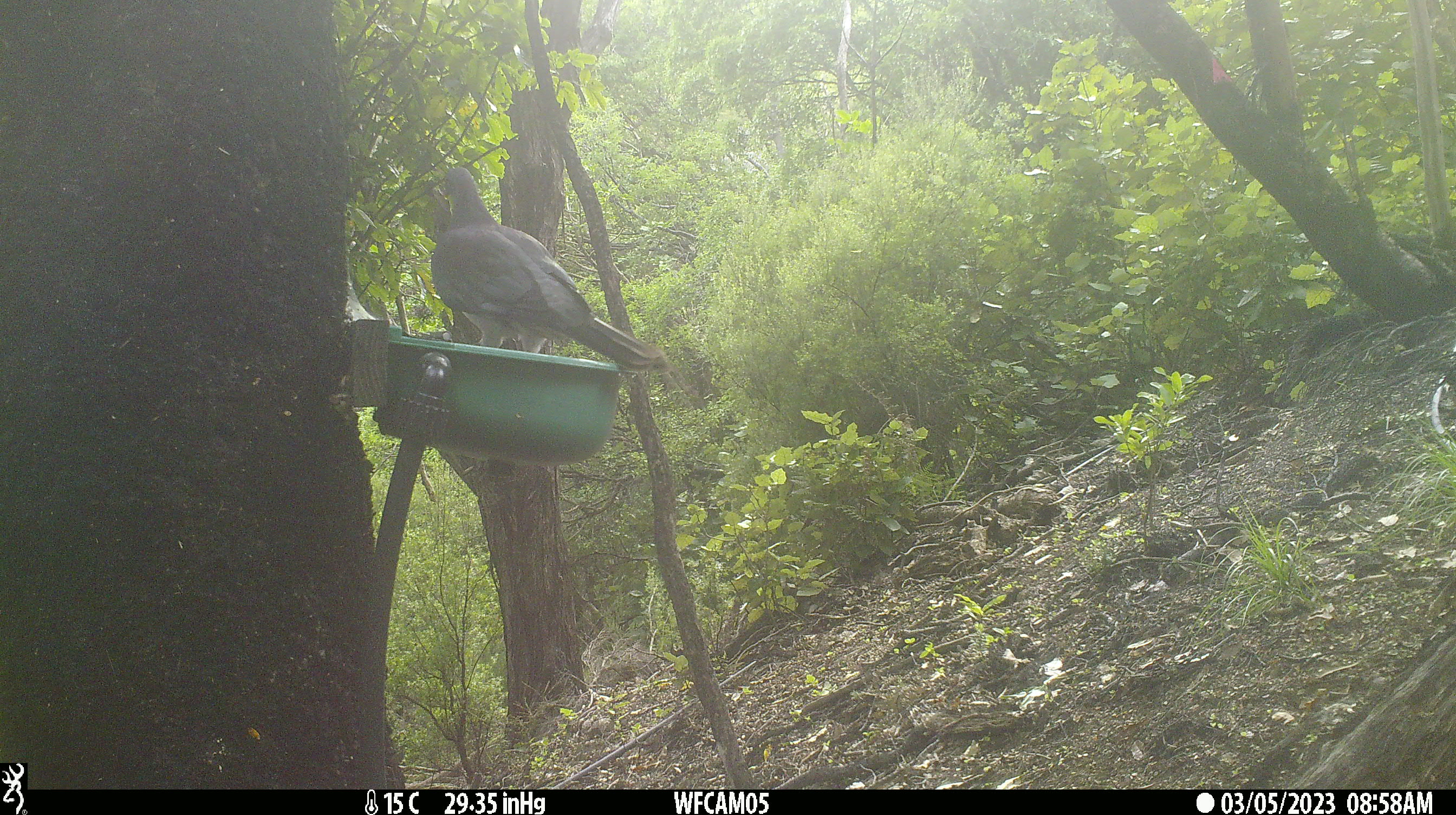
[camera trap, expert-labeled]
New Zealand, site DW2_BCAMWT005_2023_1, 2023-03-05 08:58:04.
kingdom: Animalia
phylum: Chordata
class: Aves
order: Columbiformes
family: Columbidae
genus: Hemiphaga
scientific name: Hemiphaga novaeseelandiae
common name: new zealand pigeon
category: kereru